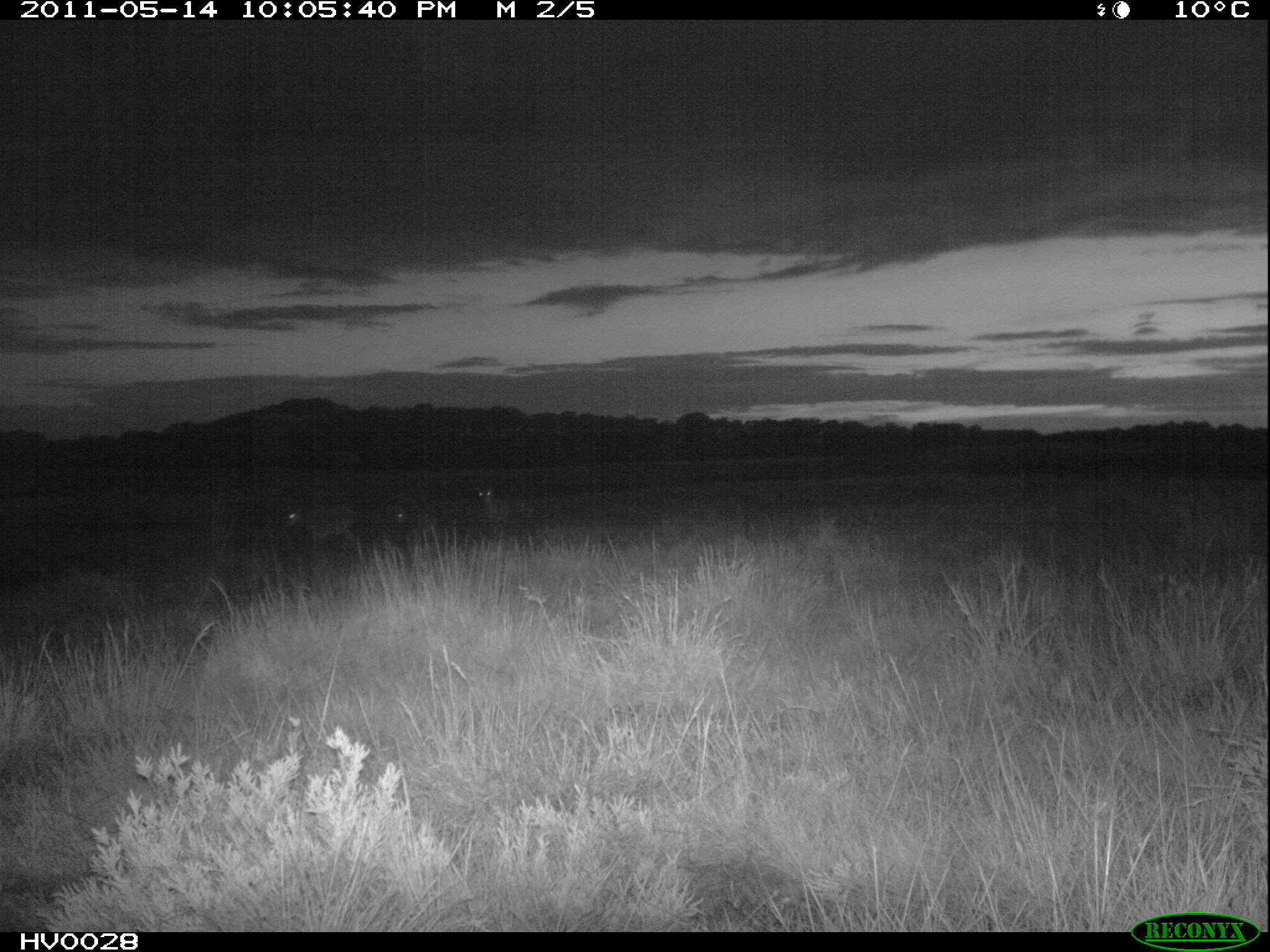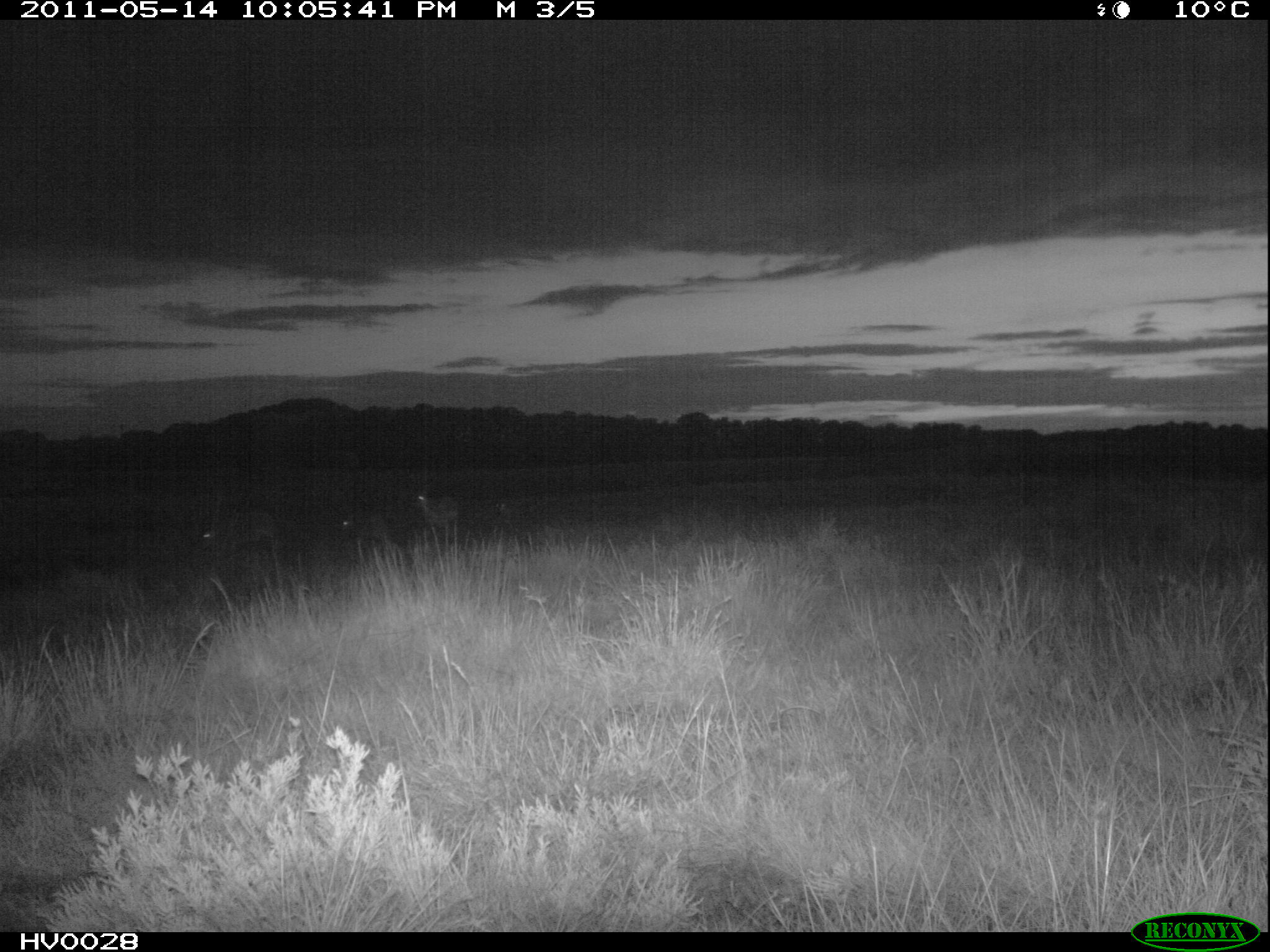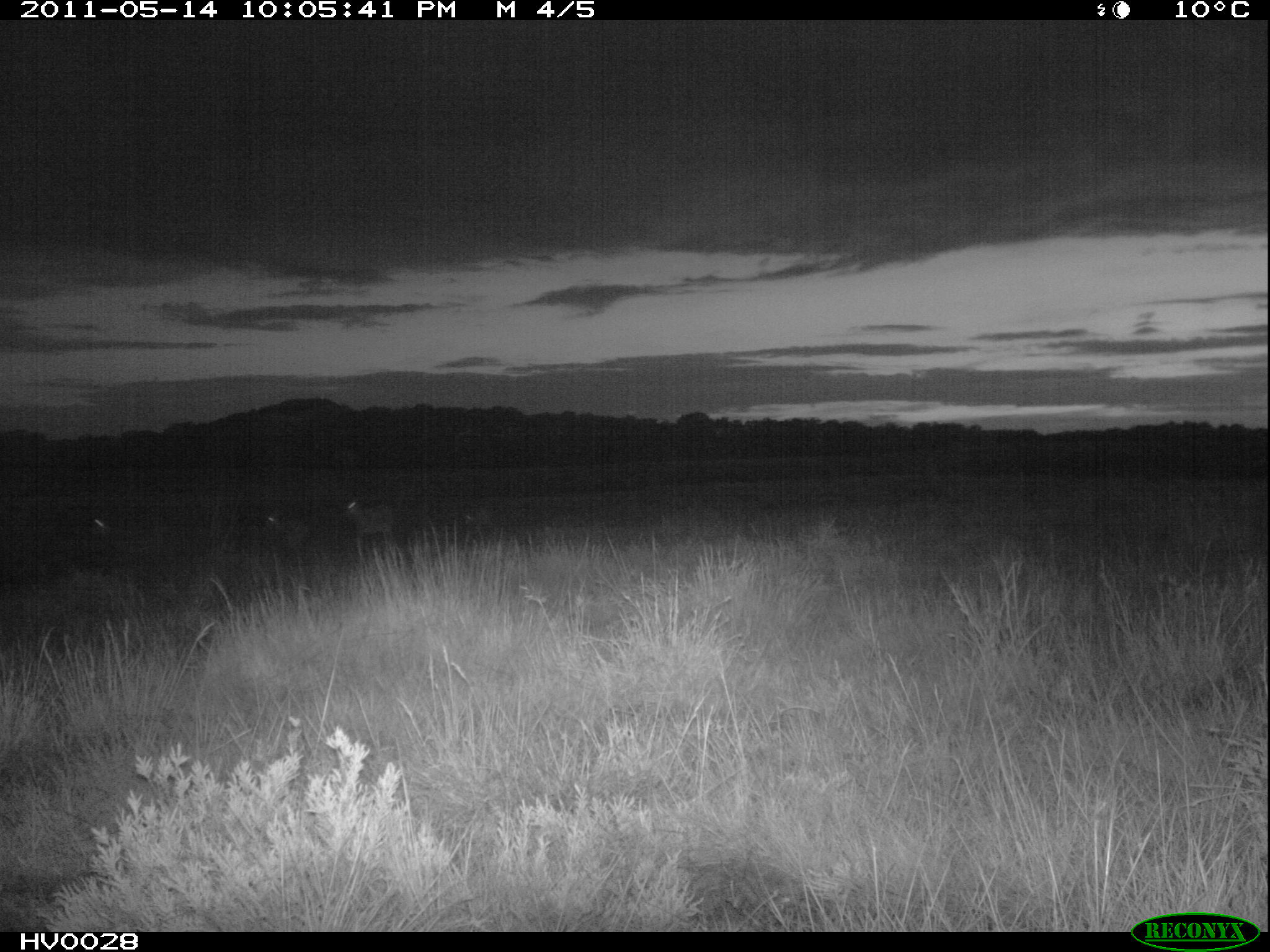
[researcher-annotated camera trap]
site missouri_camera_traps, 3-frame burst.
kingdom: Animalia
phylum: Chordata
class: Mammalia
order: Artiodactyla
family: Bovidae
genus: Ovis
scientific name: Ovis ammon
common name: mouflon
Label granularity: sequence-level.